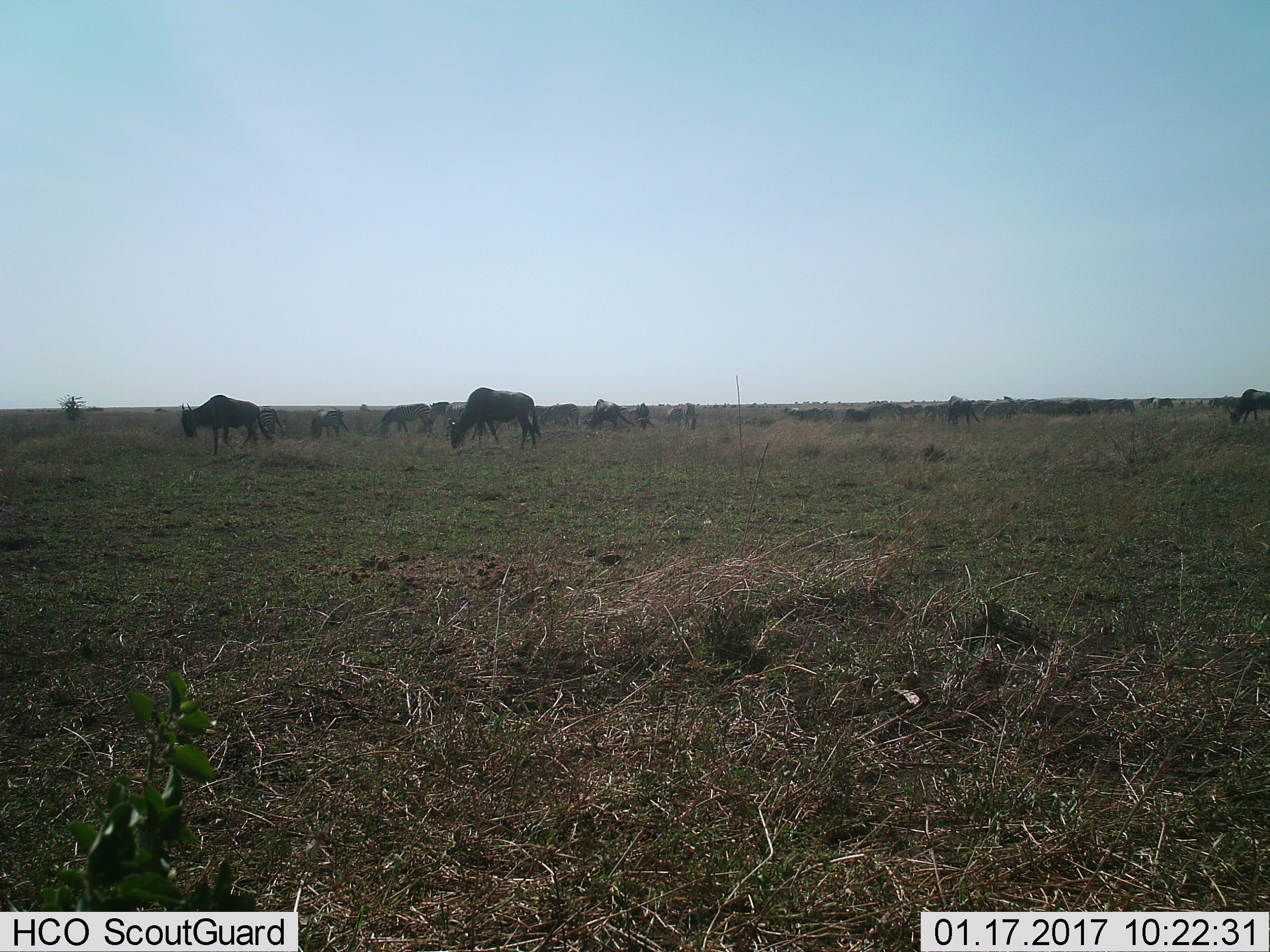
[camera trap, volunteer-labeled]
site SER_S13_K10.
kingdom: Animalia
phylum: Chordata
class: Mammalia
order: Artiodactyla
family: Bovidae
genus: Connochaetes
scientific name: Connochaetes taurinus taurinus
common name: blue wildebeest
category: wildebeestblue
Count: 11-50.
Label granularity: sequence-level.